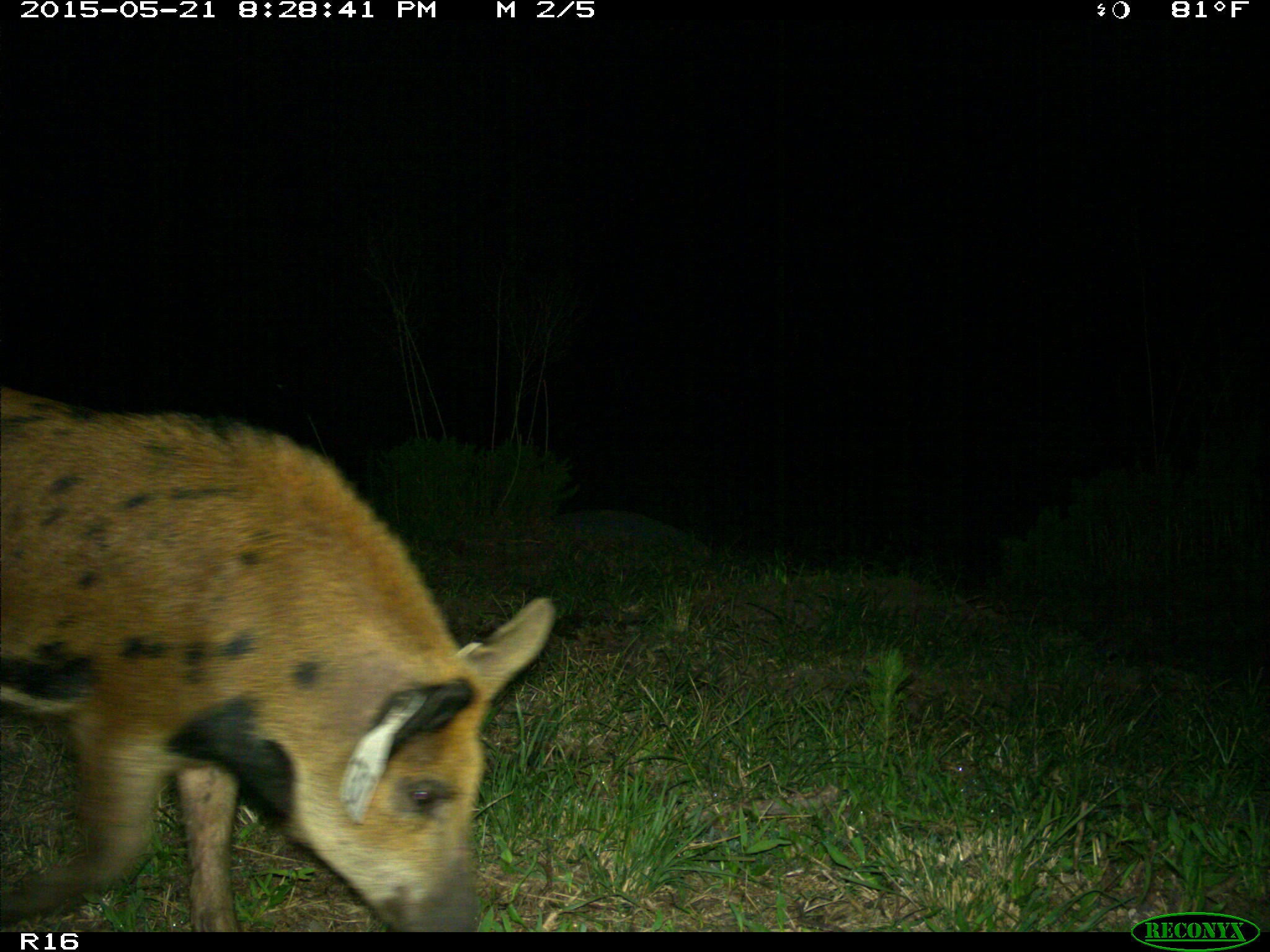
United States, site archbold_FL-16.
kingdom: Animalia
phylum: Chordata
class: Mammalia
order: Artiodactyla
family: Suidae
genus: Sus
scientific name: Sus scrofa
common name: wild boar